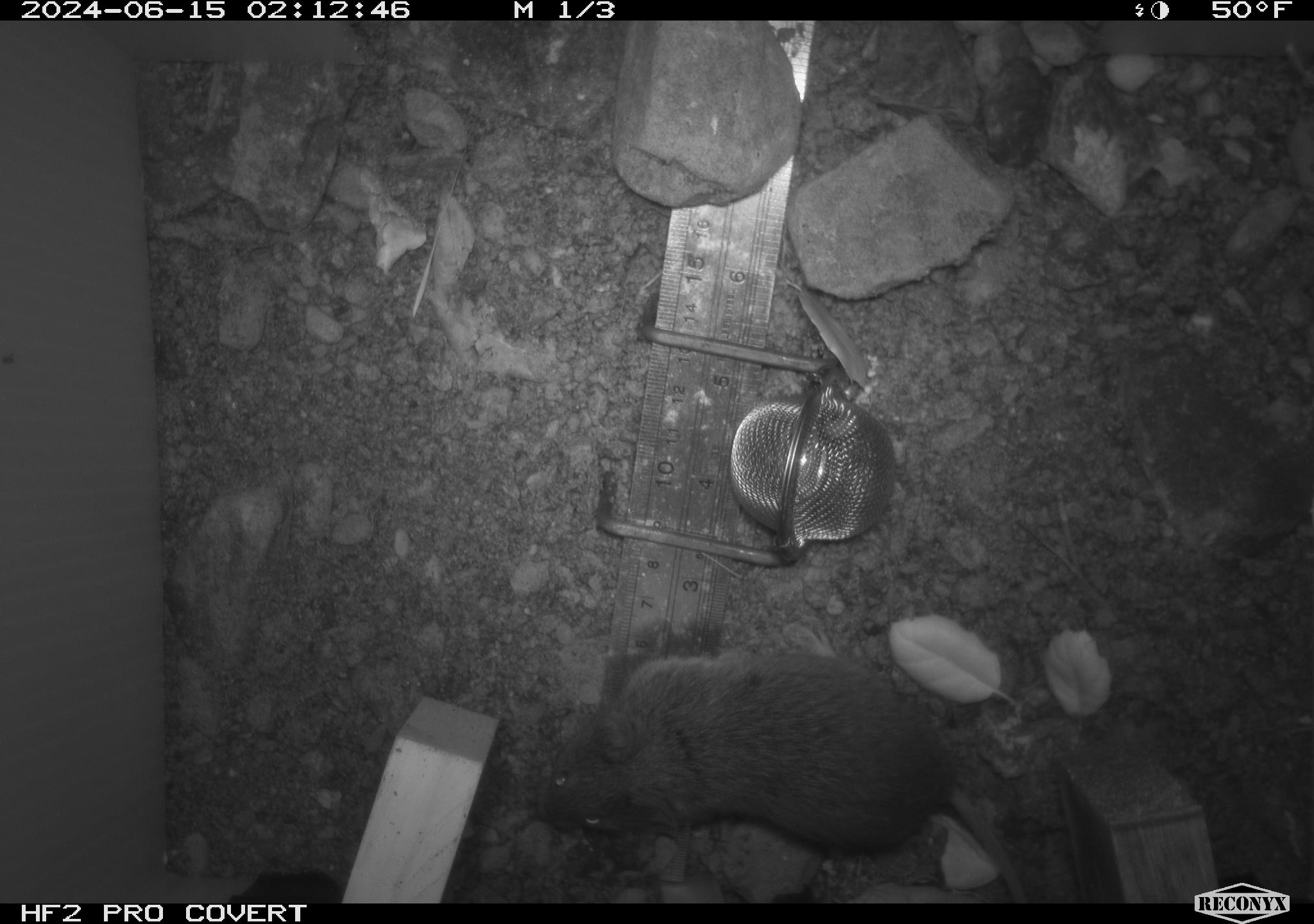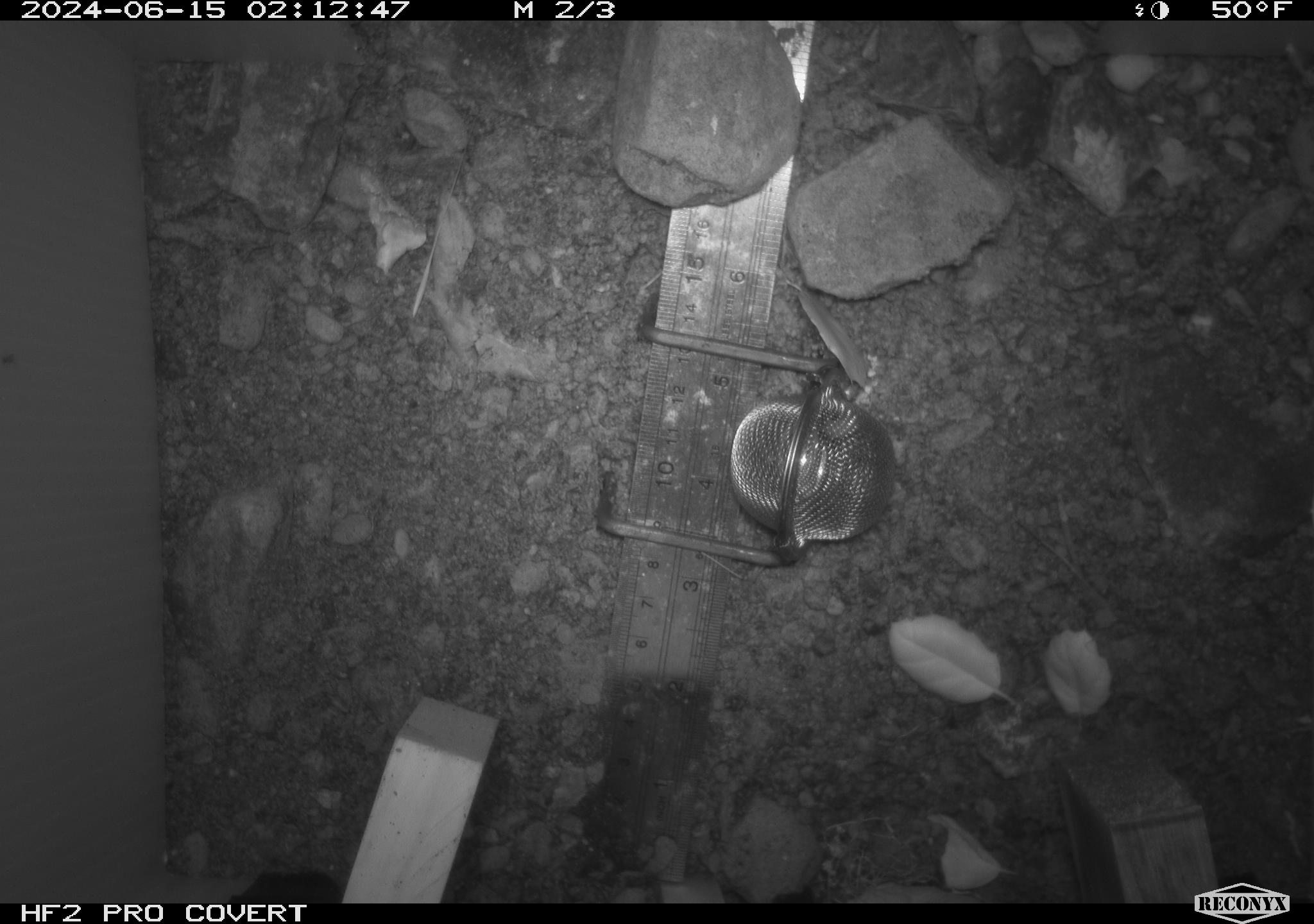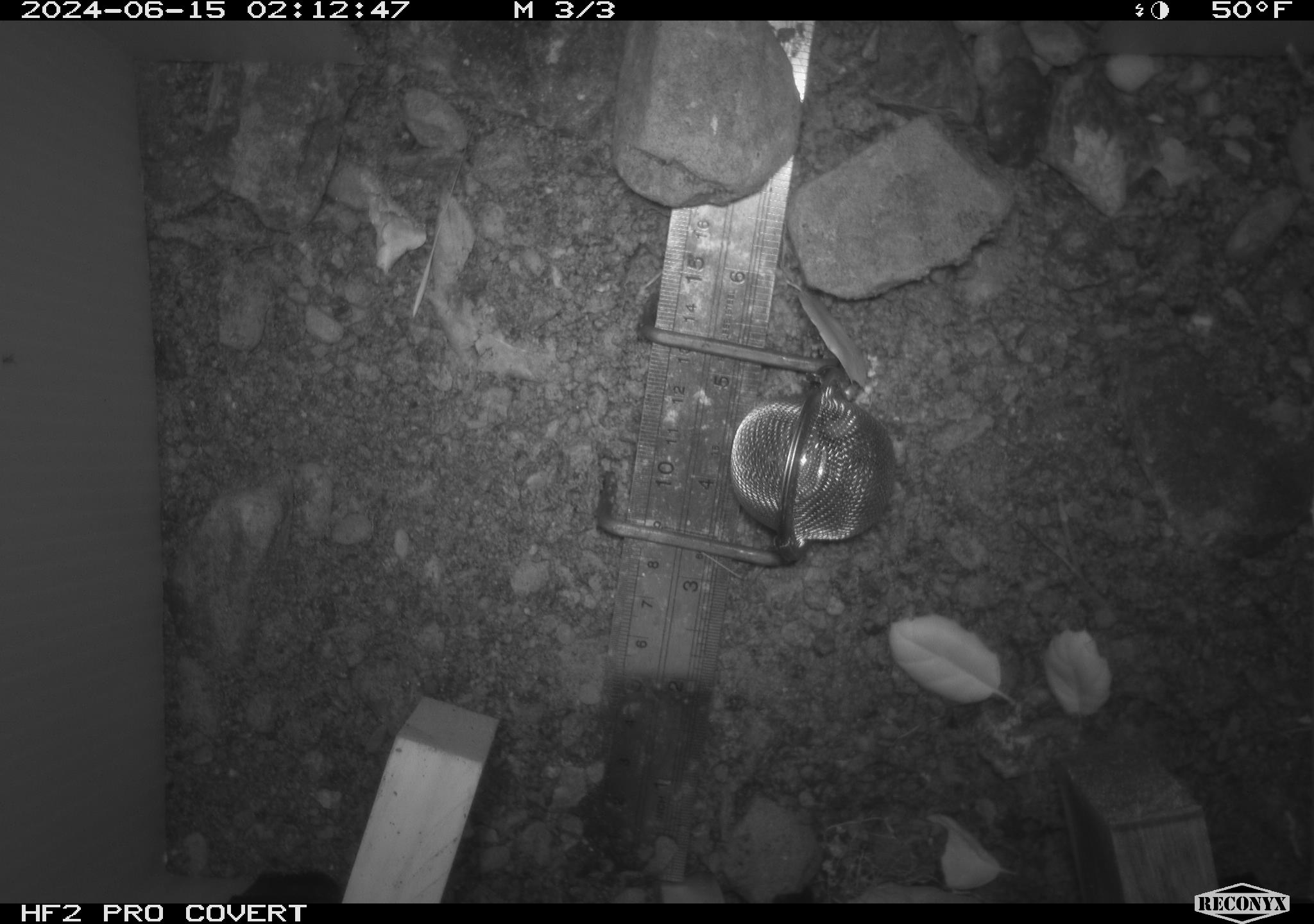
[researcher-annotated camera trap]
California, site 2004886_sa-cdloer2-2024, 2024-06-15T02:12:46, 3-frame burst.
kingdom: Animalia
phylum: Chordata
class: Mammalia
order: Rodentia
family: Cricetidae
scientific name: Arvicolinae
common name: voles, lemmings, and muskrats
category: arvicolinae subfamily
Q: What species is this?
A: Arvicolinae subfamily (voles, lemmings, and muskrats) (Arvicolinae).